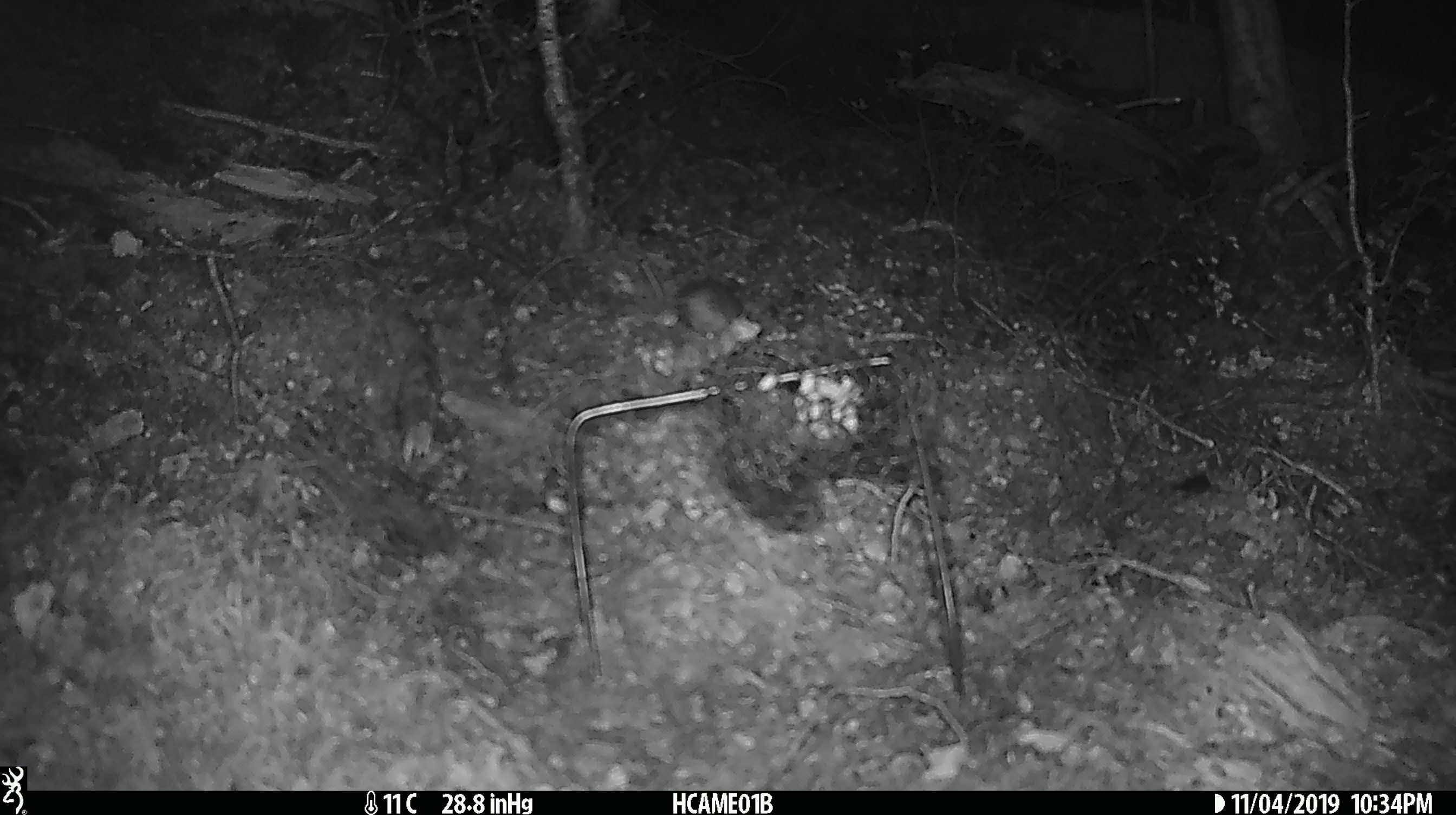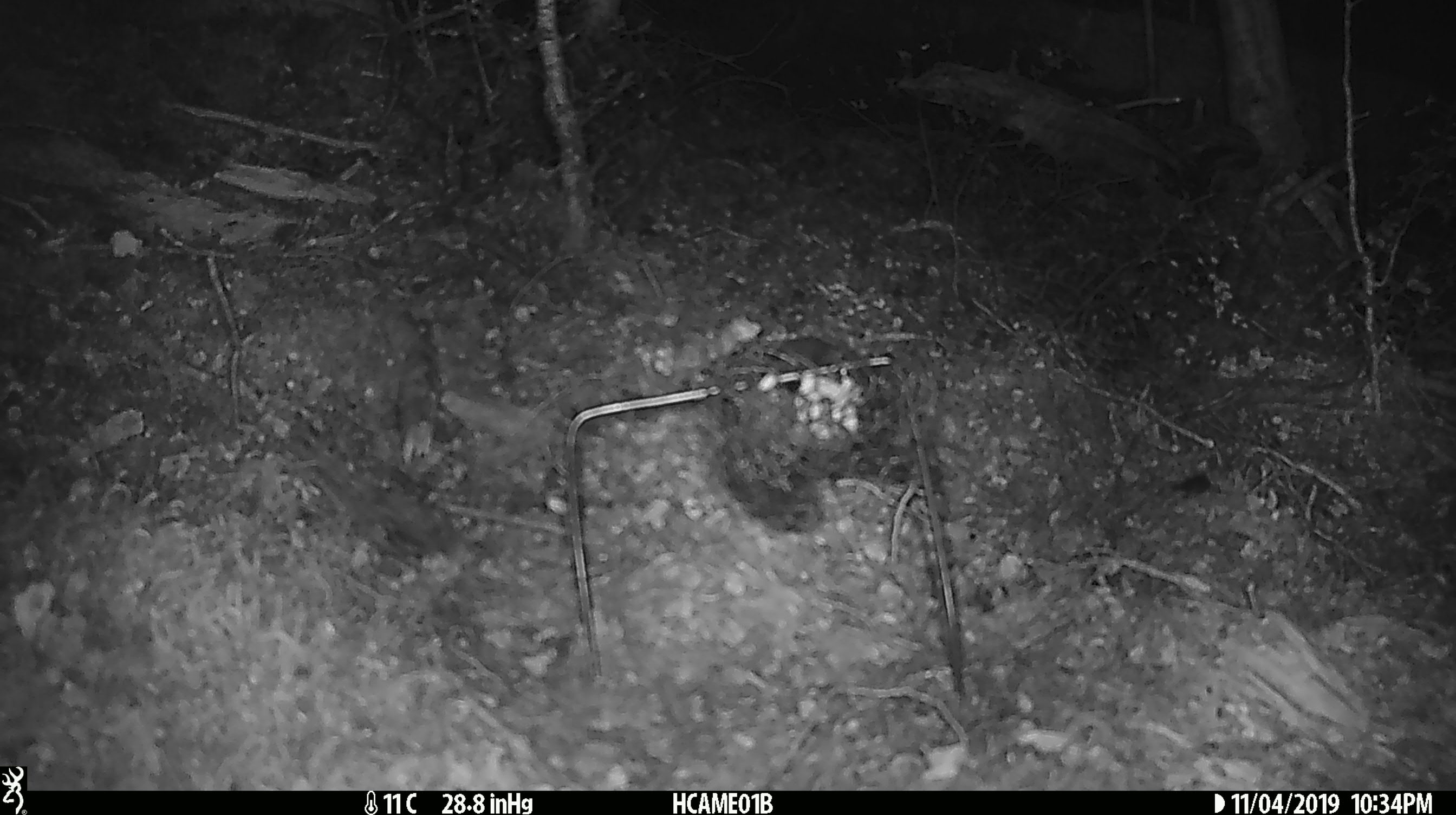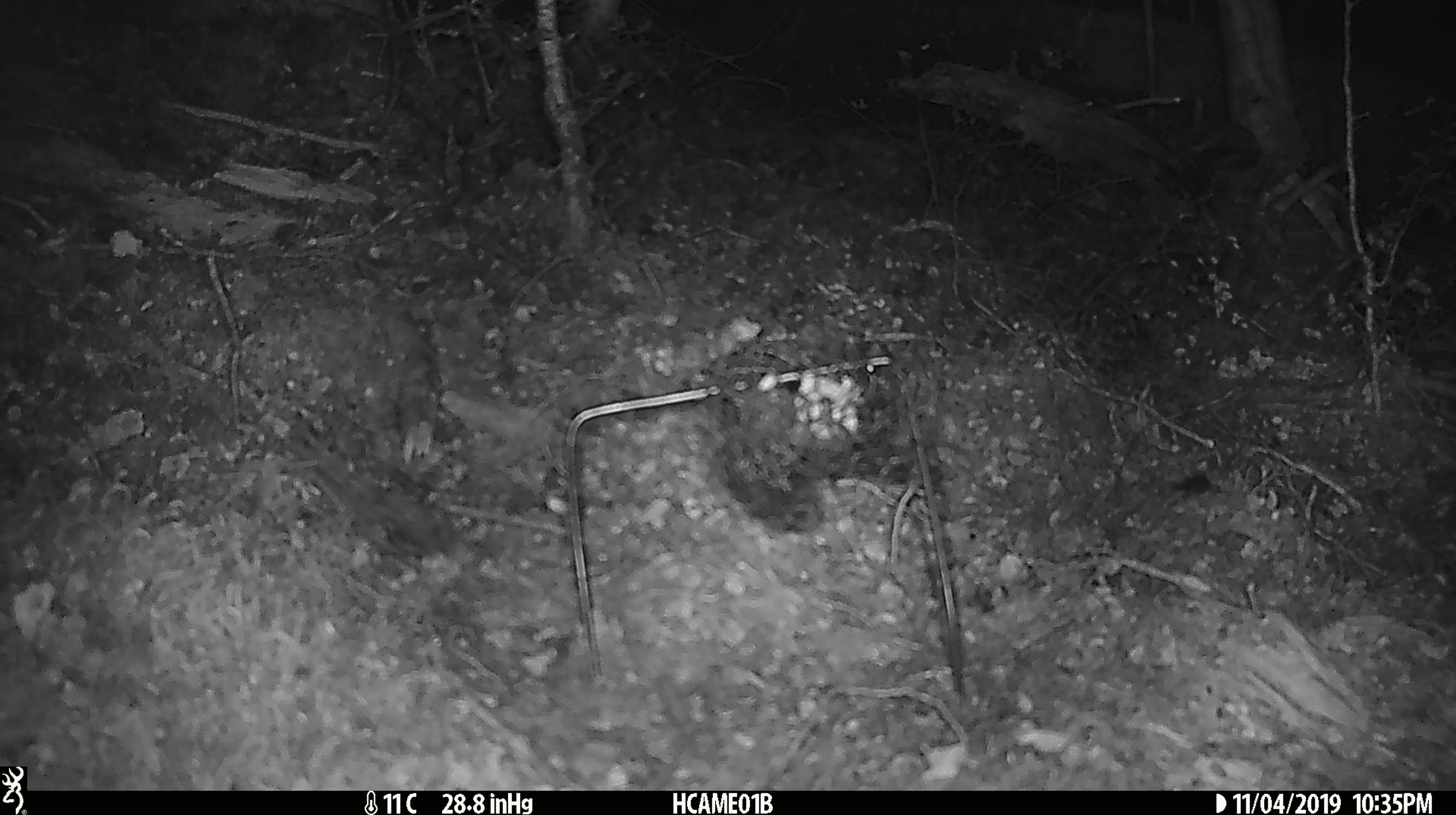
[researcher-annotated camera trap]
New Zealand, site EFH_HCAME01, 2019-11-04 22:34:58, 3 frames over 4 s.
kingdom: Animalia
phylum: Chordata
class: Mammalia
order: Rodentia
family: Muridae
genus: Mus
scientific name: Mus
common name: mouse